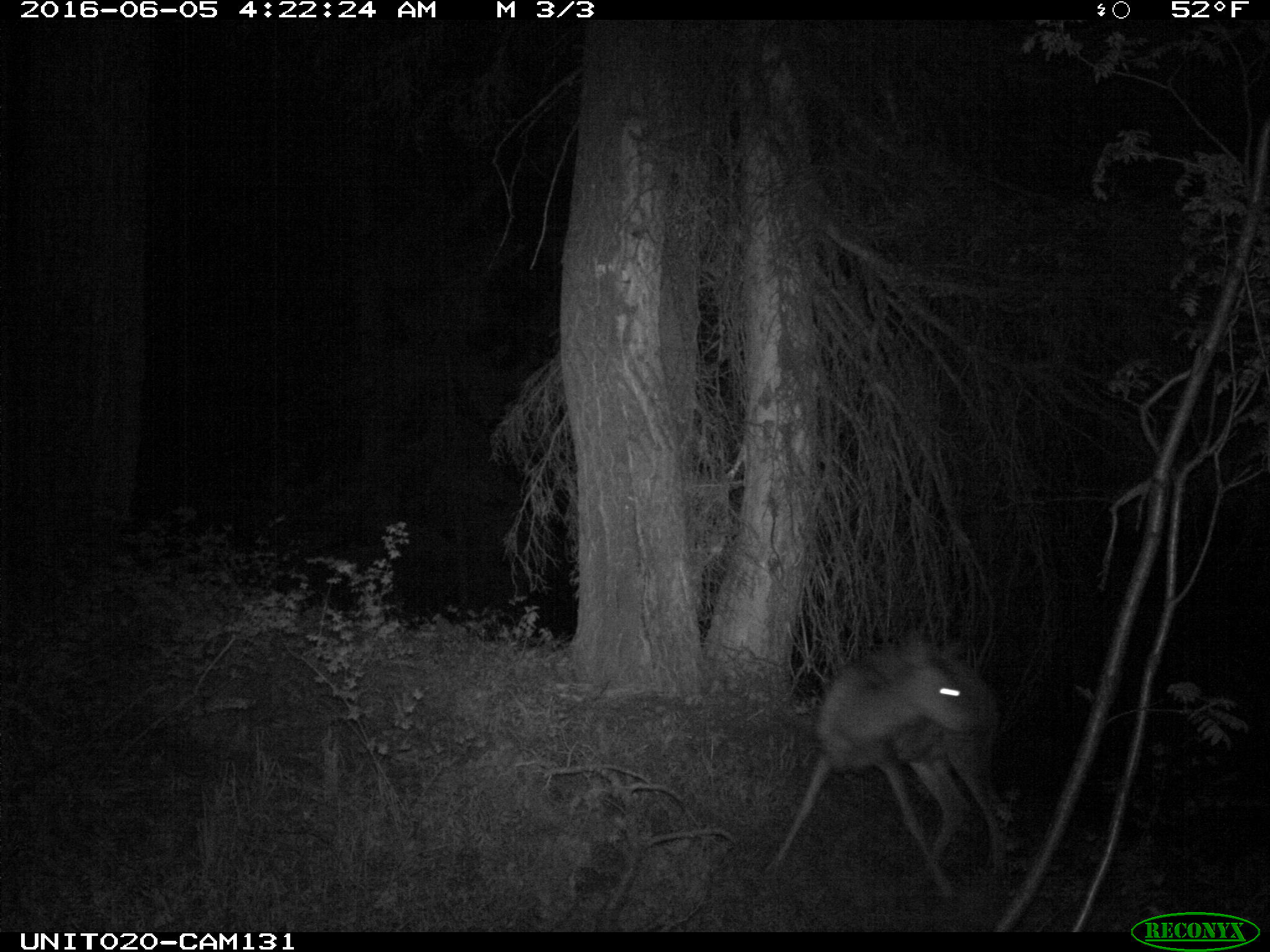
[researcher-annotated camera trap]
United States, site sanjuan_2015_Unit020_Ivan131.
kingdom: Animalia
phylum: Chordata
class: Mammalia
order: Artiodactyla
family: Cervidae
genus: Odocoileus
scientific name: Odocoileus hemionus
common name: mule deer